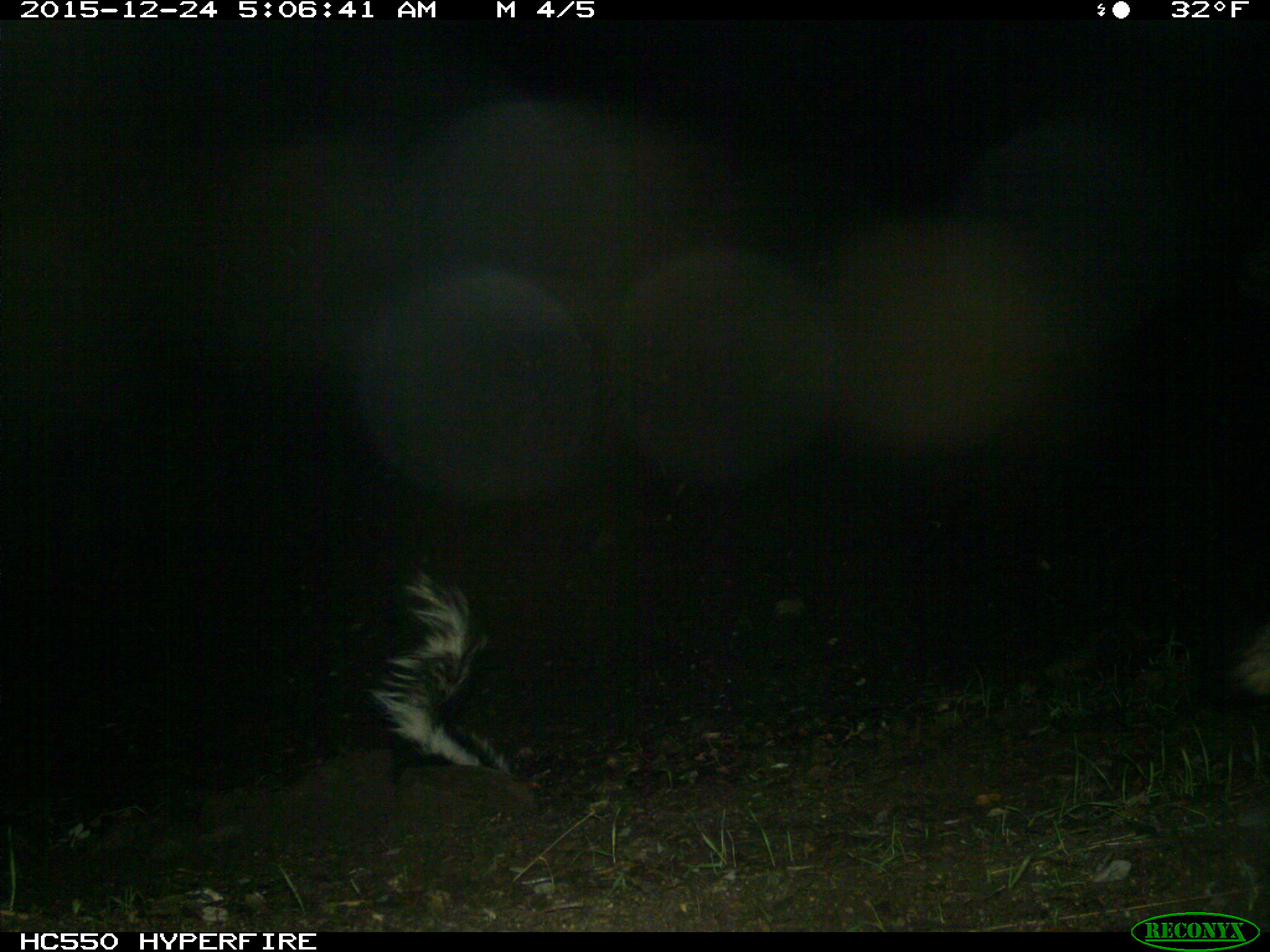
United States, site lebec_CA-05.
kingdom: Animalia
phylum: Chordata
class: Mammalia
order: Carnivora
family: Canidae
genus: Urocyon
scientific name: Urocyon cinereoargenteus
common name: gray fox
Urocyon cinereoargenteus (gray fox).